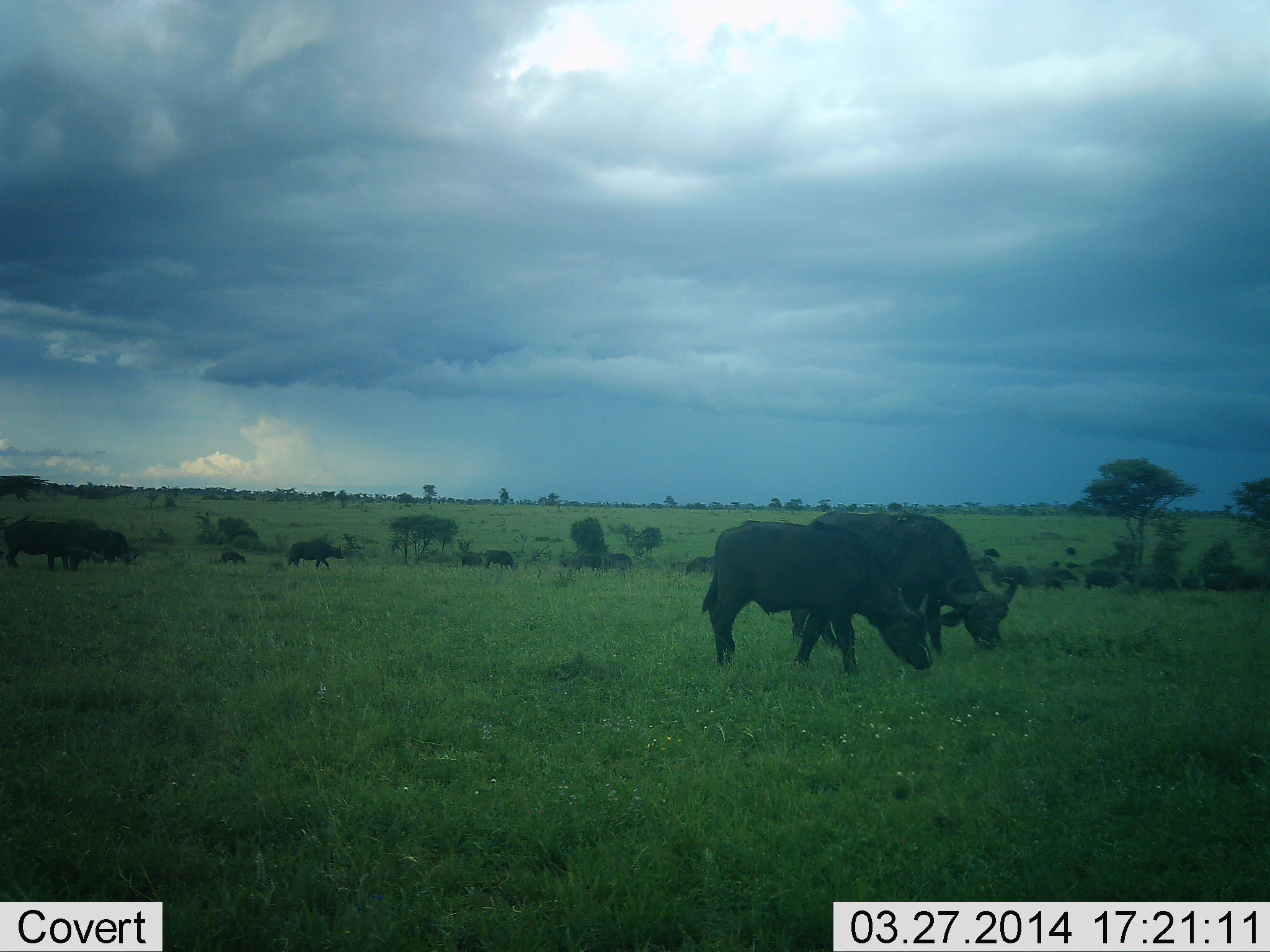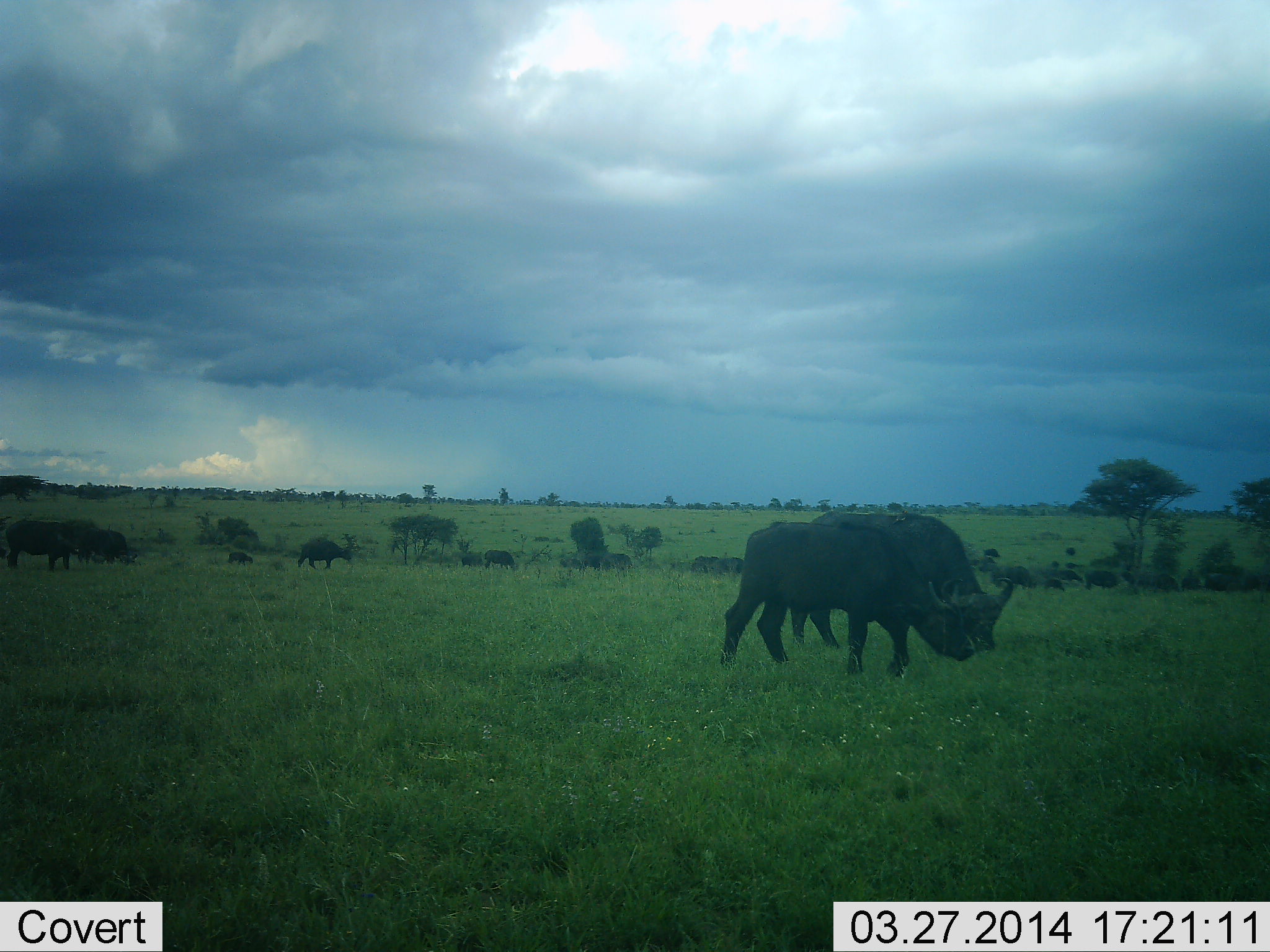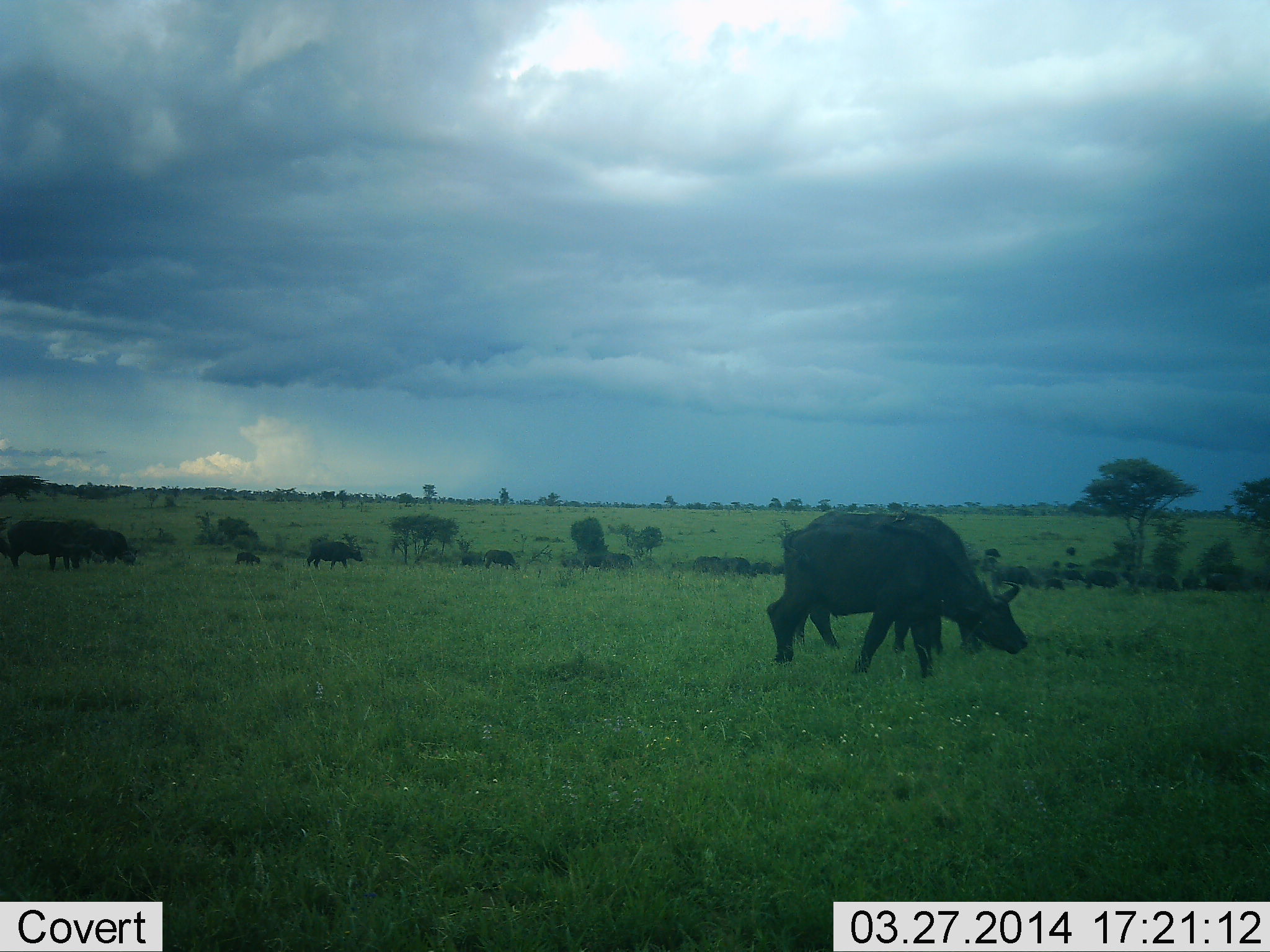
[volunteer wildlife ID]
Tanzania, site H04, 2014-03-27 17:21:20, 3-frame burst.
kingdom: Animalia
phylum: Chordata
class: Mammalia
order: Artiodactyla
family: Bovidae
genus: Syncerus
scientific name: Syncerus caffer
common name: cape buffalo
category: buffalo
Buffalo (cape buffalo) (Syncerus caffer), count 11-50. Behavior (volunteer vote fractions): standing 40%, resting 0%, moving 50%, interacting 0%. Young present (vote fraction): 30%. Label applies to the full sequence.